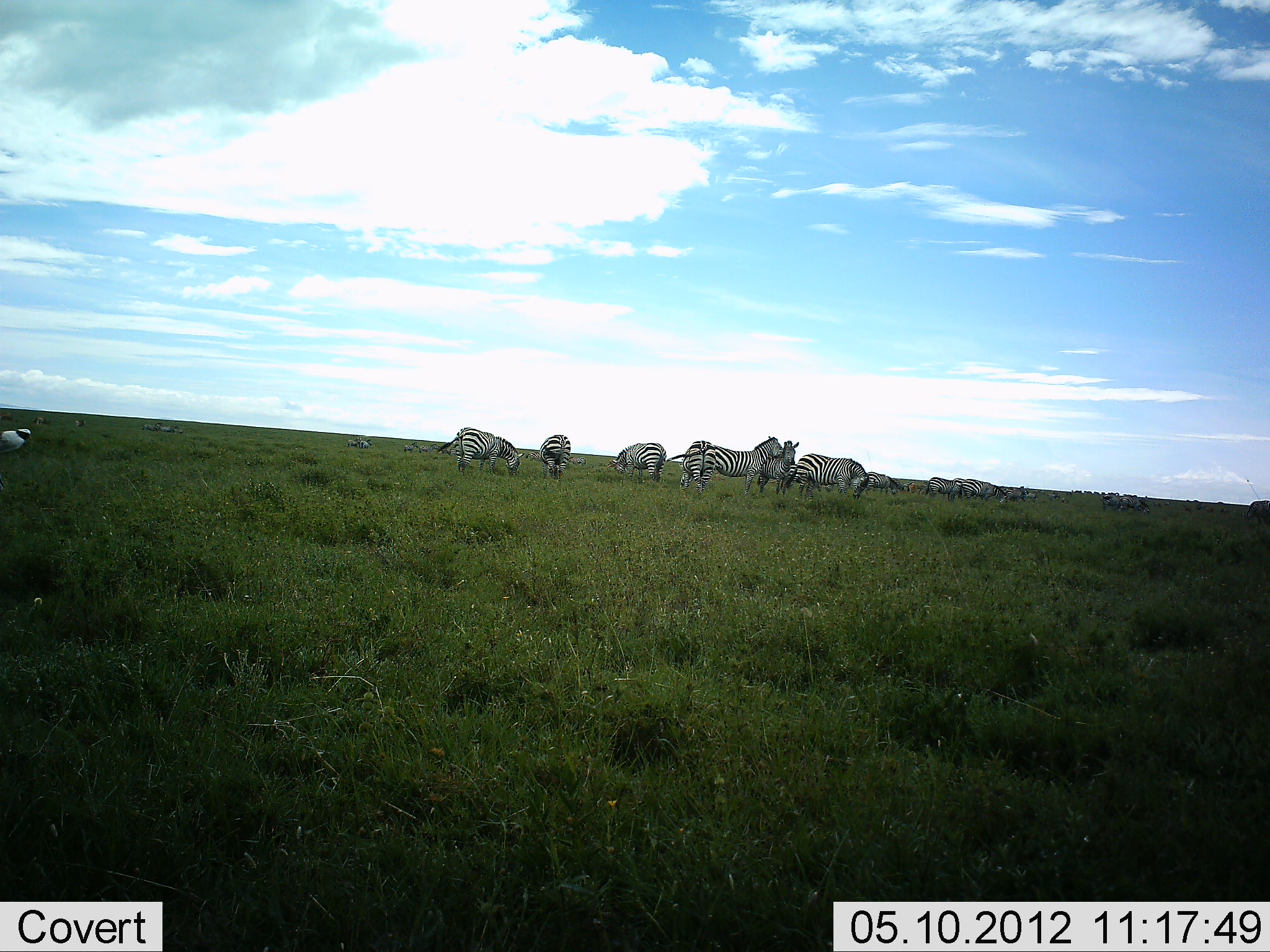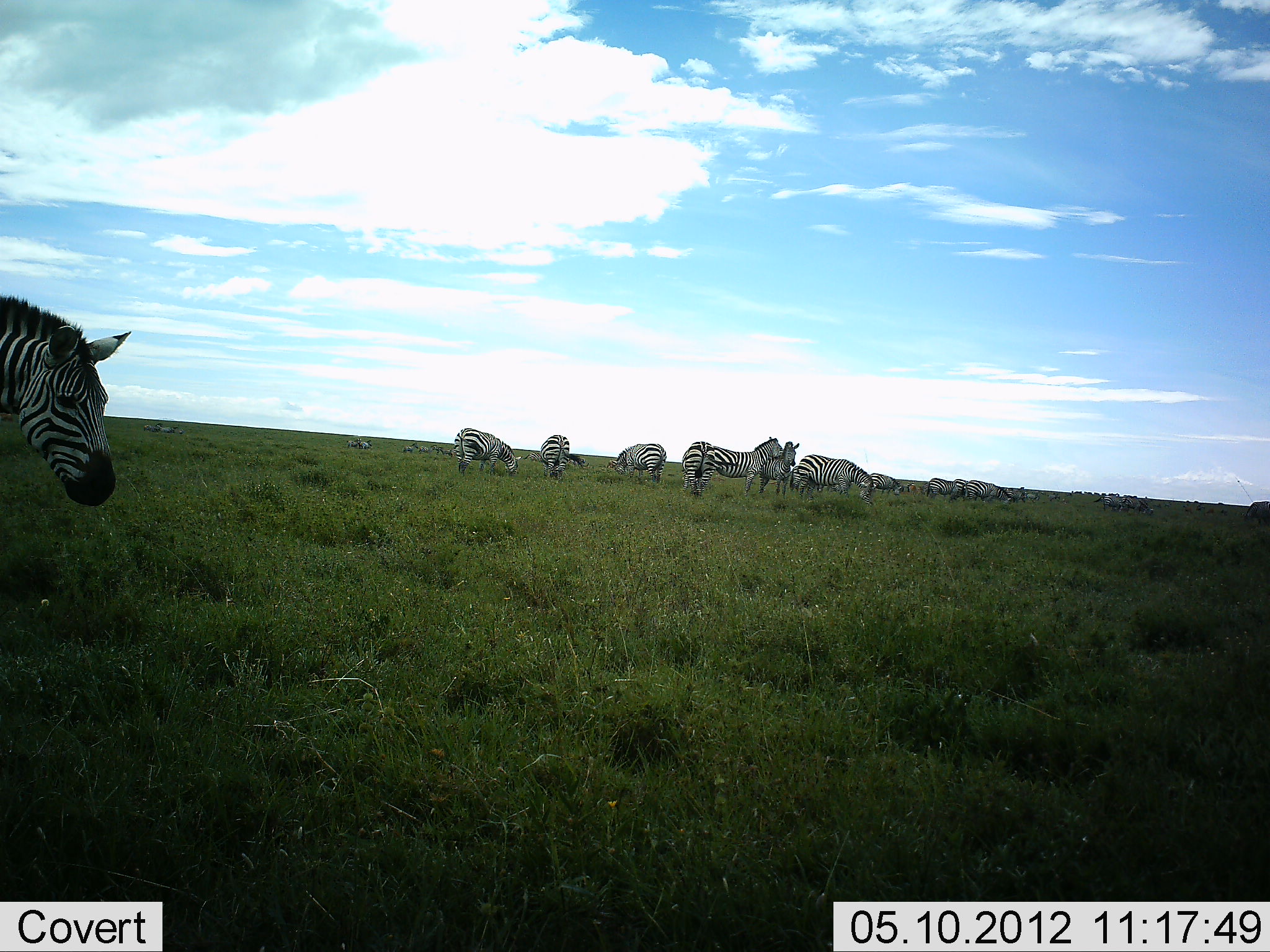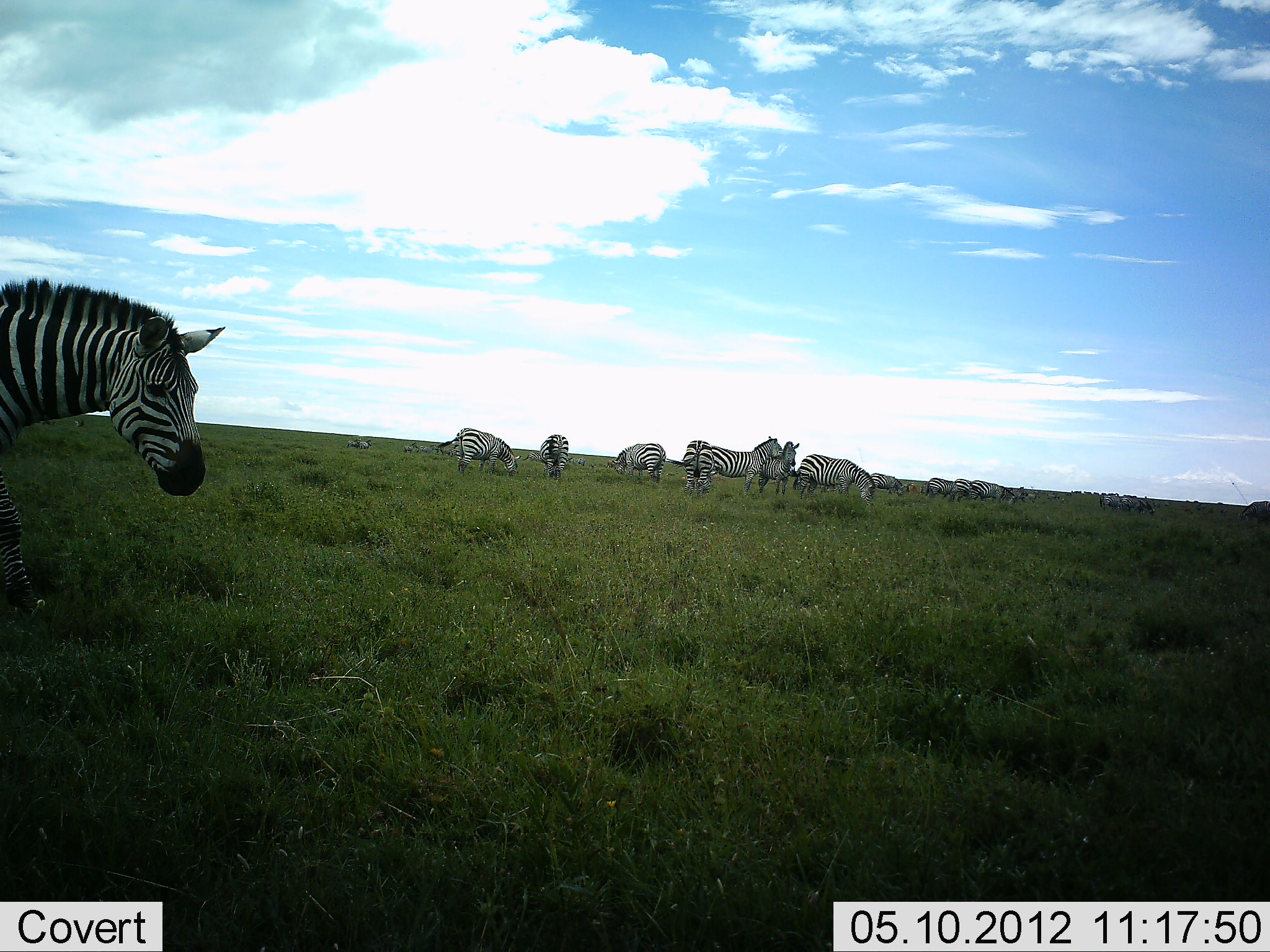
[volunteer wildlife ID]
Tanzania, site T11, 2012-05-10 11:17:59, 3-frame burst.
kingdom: Animalia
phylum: Chordata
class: Mammalia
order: Perissodactyla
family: Equidae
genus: Equus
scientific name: Equus quagga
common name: plains zebra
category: zebra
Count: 11-50.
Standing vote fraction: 64%.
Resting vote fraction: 0%.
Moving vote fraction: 64%.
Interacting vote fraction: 0%.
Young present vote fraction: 9%.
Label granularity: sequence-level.